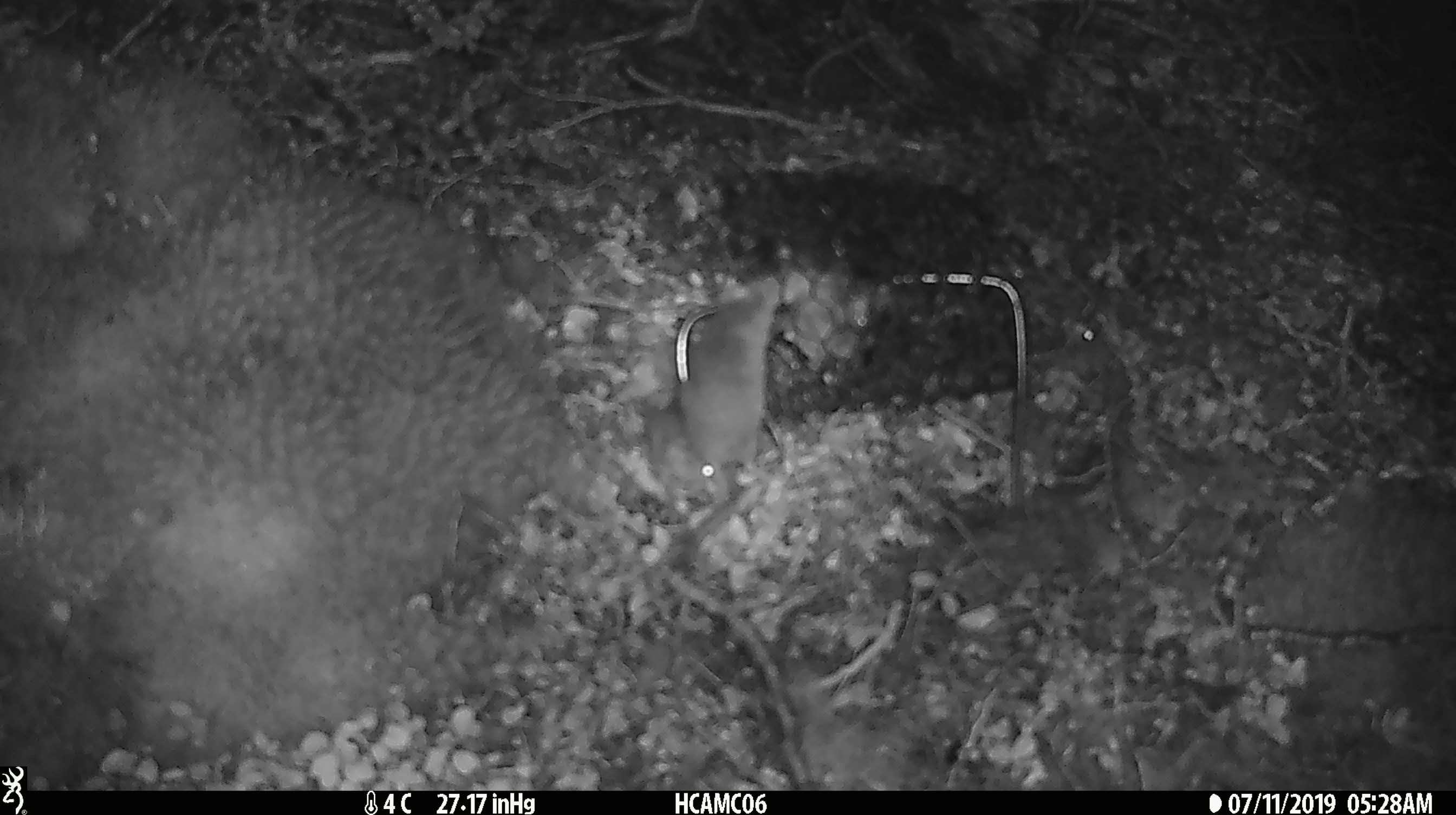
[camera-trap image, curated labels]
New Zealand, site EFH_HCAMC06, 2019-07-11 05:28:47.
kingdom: Animalia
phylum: Chordata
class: Mammalia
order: Rodentia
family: Muridae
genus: Mus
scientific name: Mus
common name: mouse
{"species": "mouse (Mus)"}